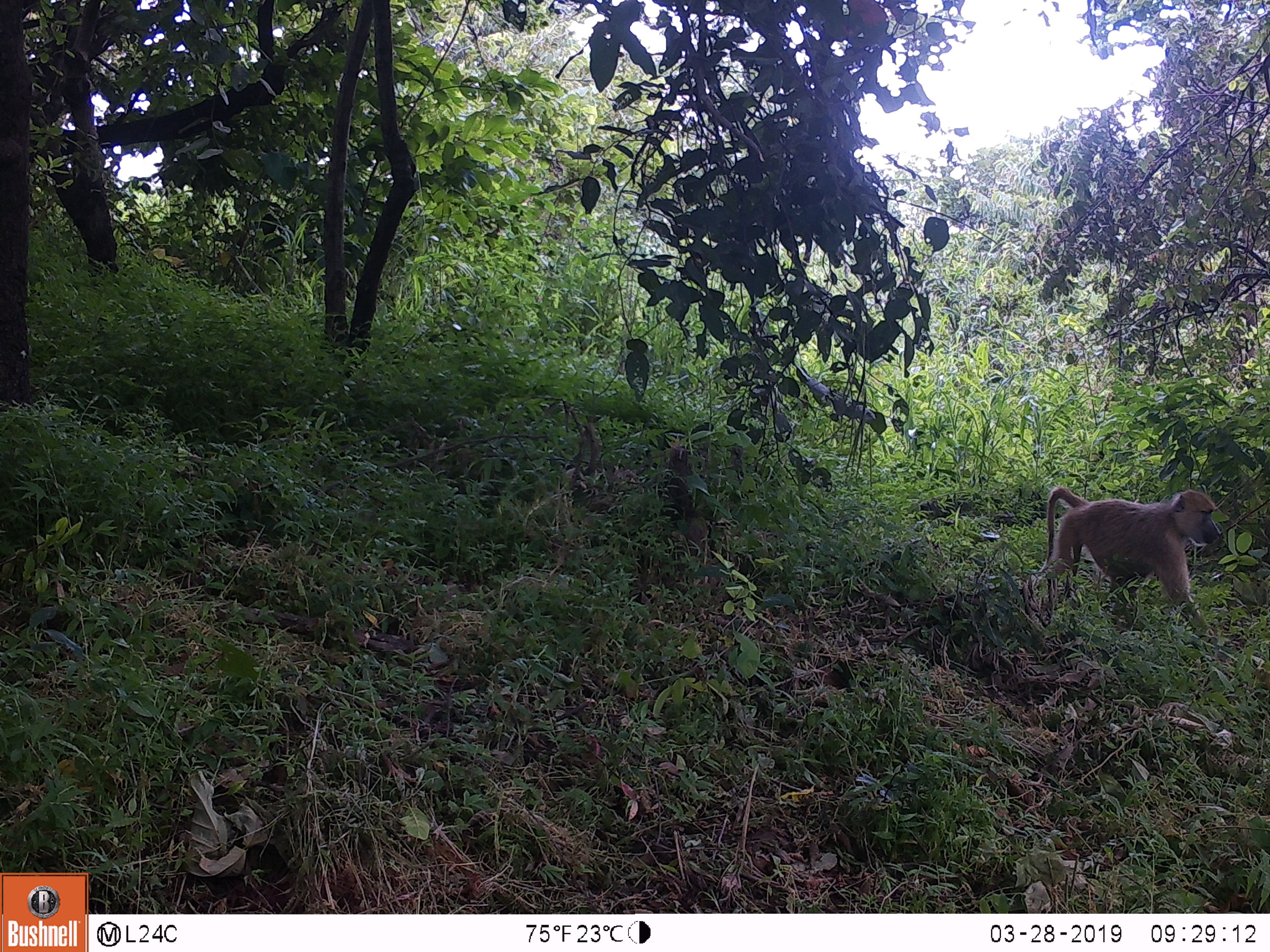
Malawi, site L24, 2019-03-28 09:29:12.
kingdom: Animalia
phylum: Chordata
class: Mammalia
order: Primates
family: Cercopithecidae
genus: Papio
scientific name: Papio cynocephalus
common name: yellow baboon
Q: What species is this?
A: Yellow baboon (Papio cynocephalus).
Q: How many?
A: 1.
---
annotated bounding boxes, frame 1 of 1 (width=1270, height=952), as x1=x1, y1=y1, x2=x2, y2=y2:
yellow baboon: x1=1029, y1=469, x2=1244, y2=664